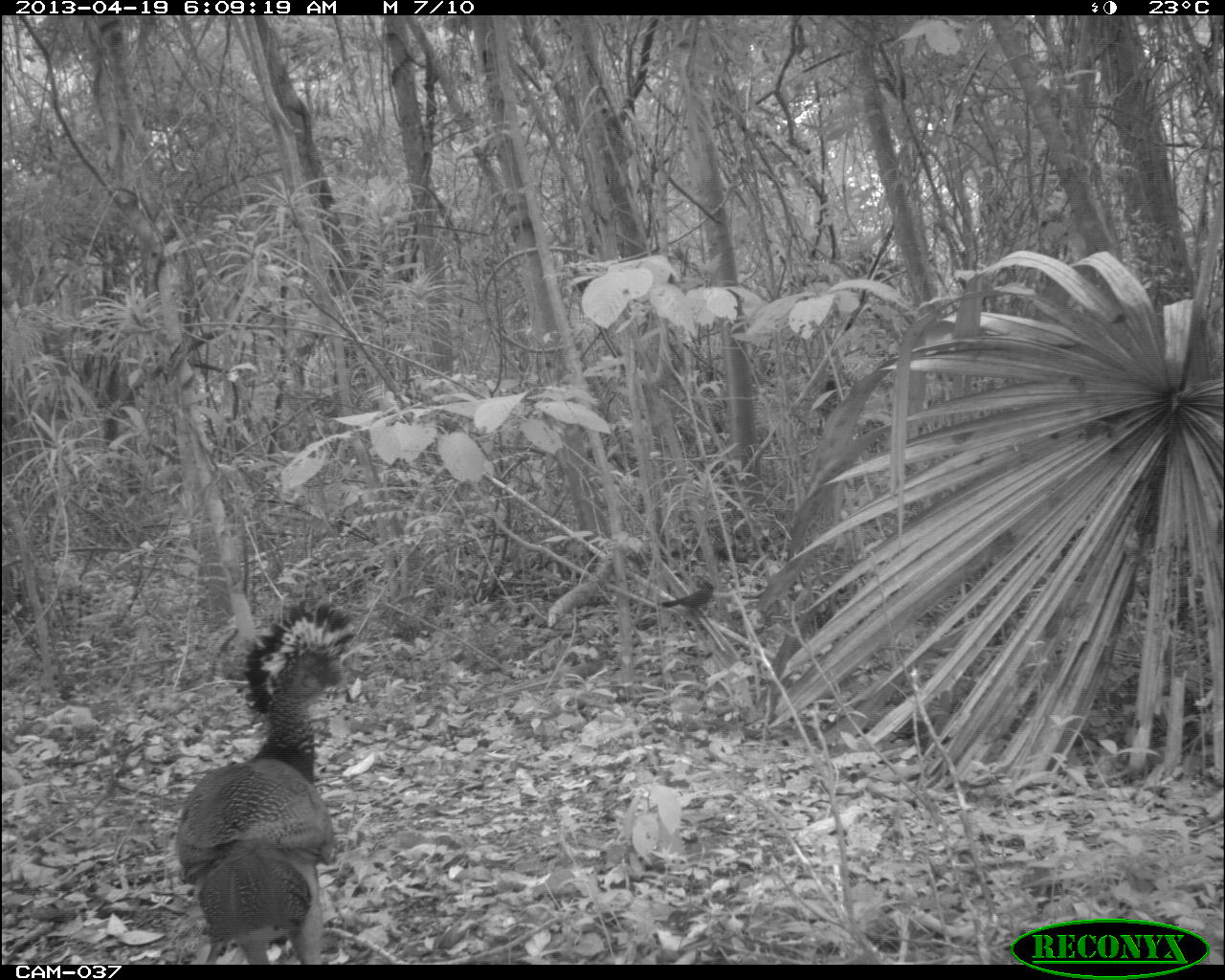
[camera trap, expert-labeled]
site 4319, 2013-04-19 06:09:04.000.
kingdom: Animalia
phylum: Chordata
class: Aves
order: Galliformes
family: Cracidae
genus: Crax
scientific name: Crax rubra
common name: great curassow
Crax rubra (great curassow), count 1, sex female.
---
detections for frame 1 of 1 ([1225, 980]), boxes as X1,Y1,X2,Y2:
crax rubra: 172,601,358,963